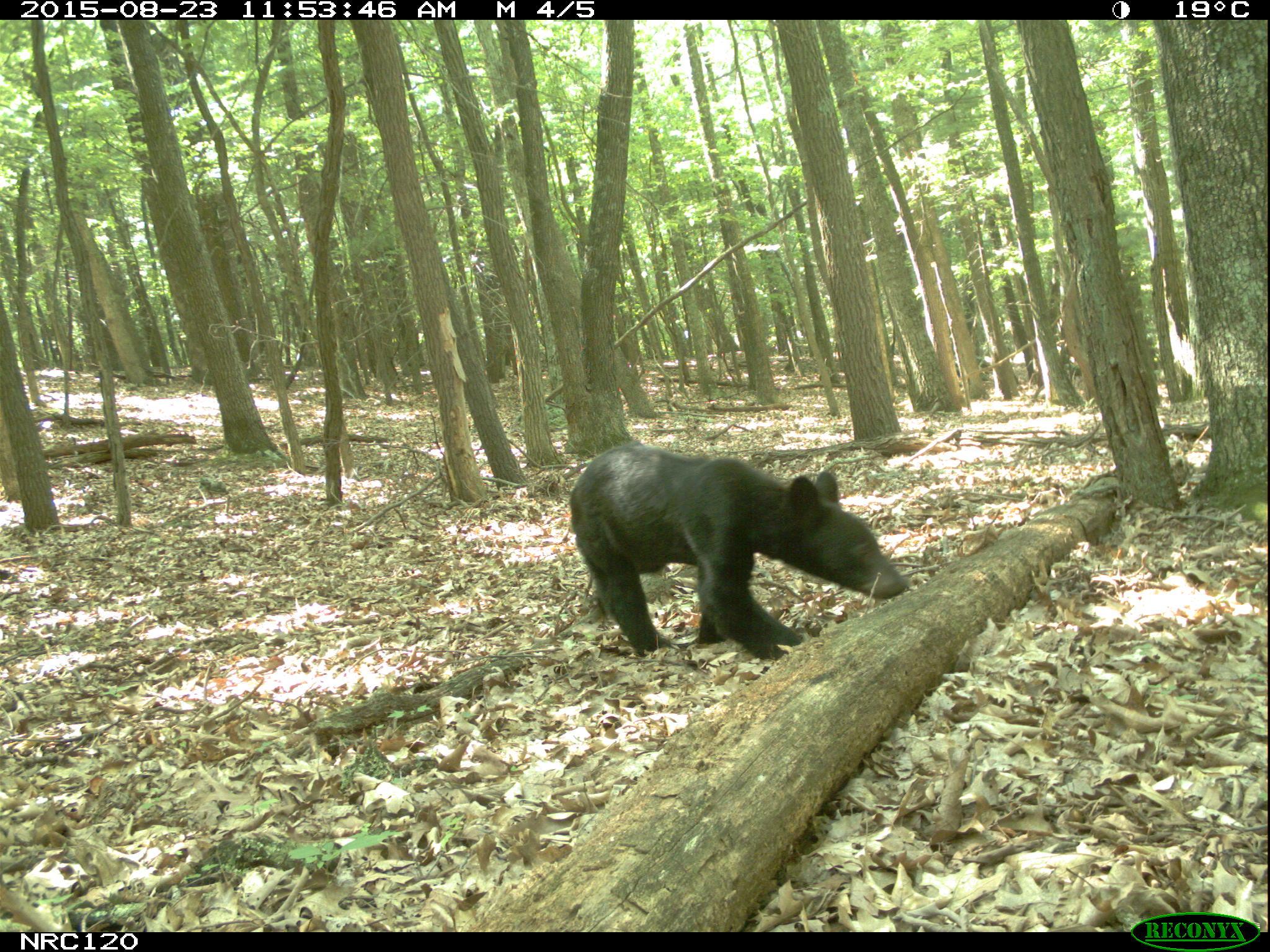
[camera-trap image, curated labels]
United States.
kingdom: Animalia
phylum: Chordata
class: Mammalia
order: Carnivora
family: Ursidae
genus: Ursus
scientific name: Ursus americanus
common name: american black bear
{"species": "American Black Bear (Ursus americanus)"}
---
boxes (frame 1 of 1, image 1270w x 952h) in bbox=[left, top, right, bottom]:
American Black Bear: bbox=[560, 446, 916, 660]